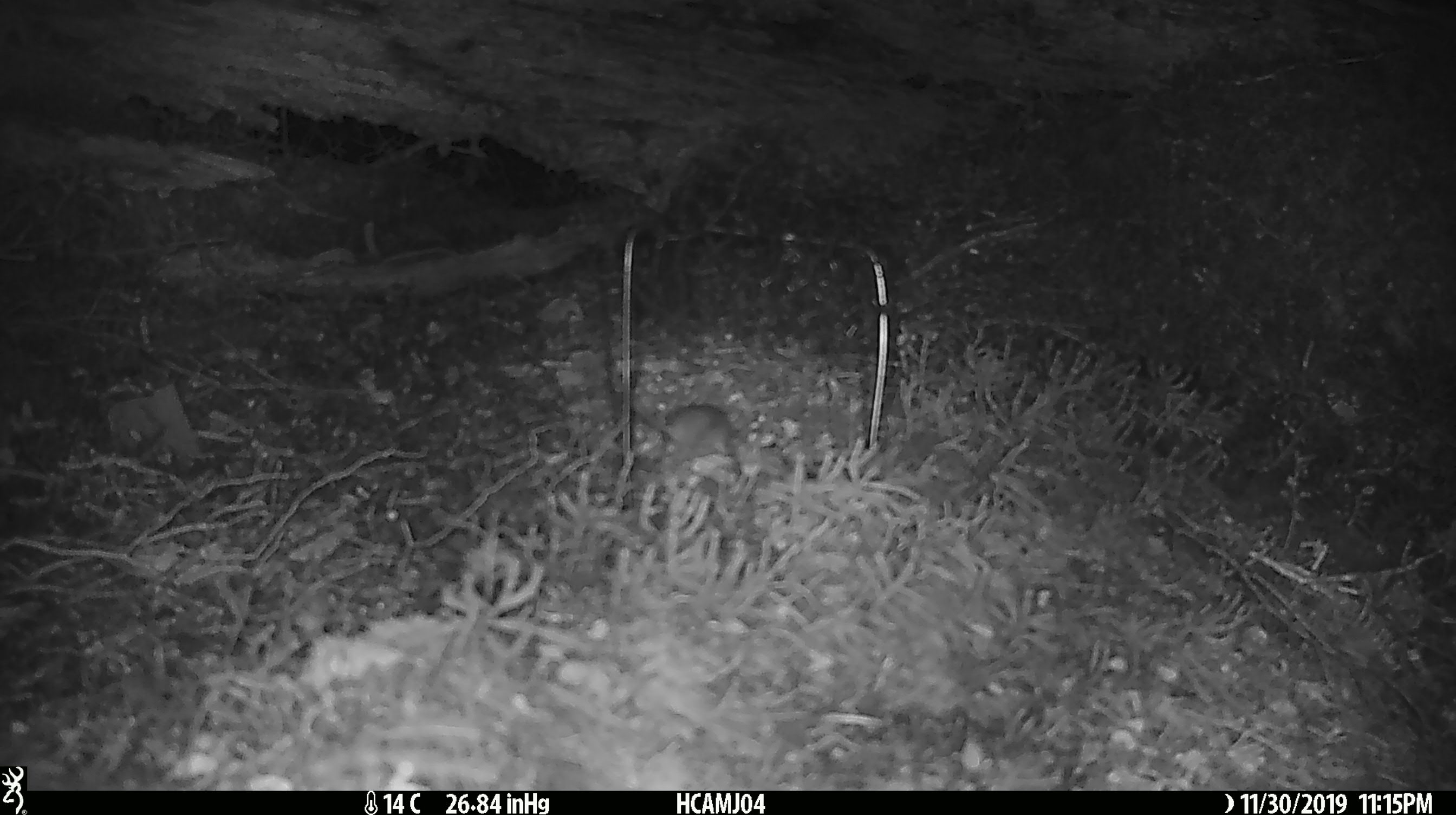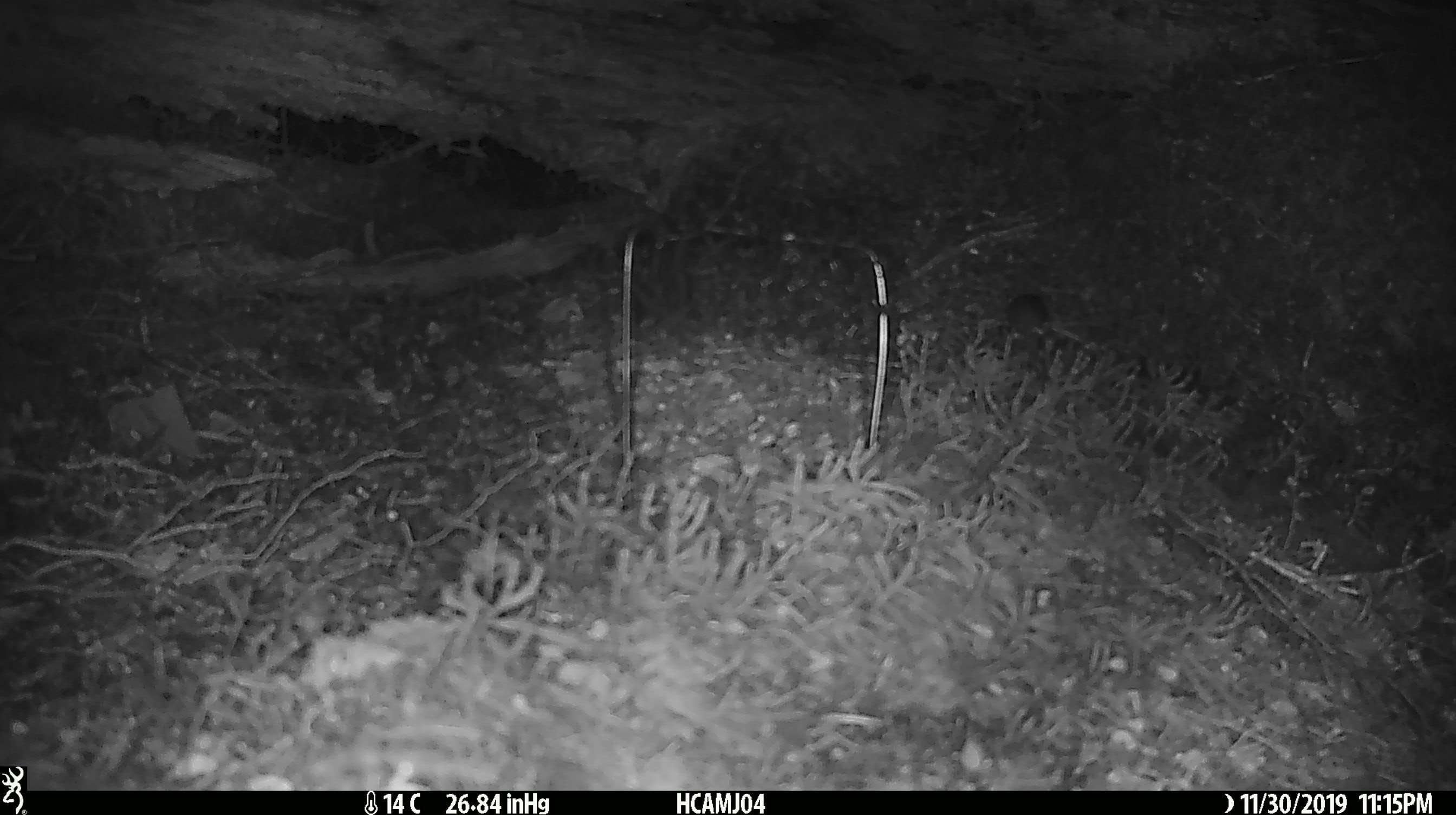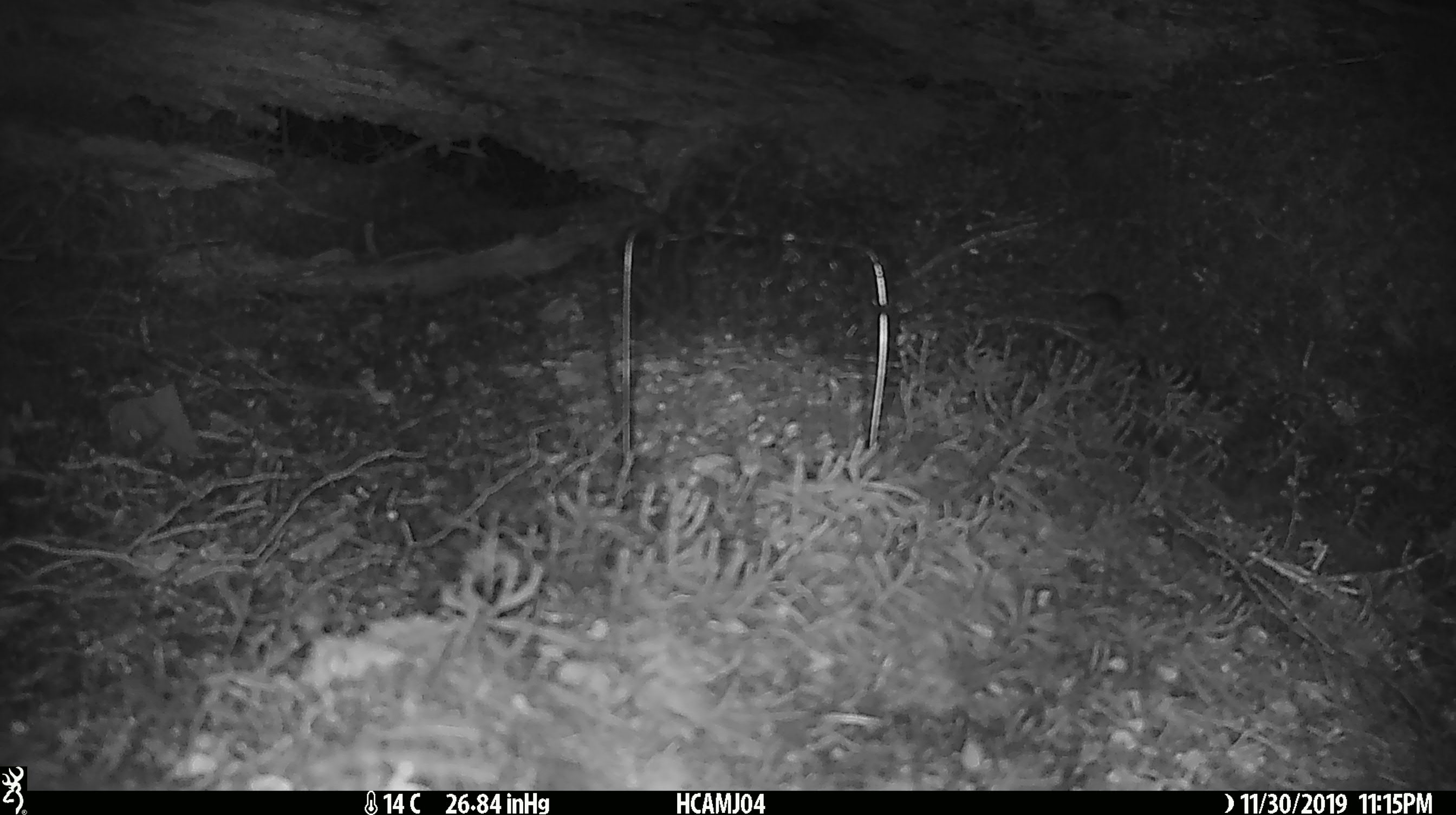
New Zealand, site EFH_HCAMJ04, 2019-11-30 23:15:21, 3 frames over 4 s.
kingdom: Animalia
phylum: Chordata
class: Mammalia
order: Rodentia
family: Muridae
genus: Mus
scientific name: Mus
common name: mouse